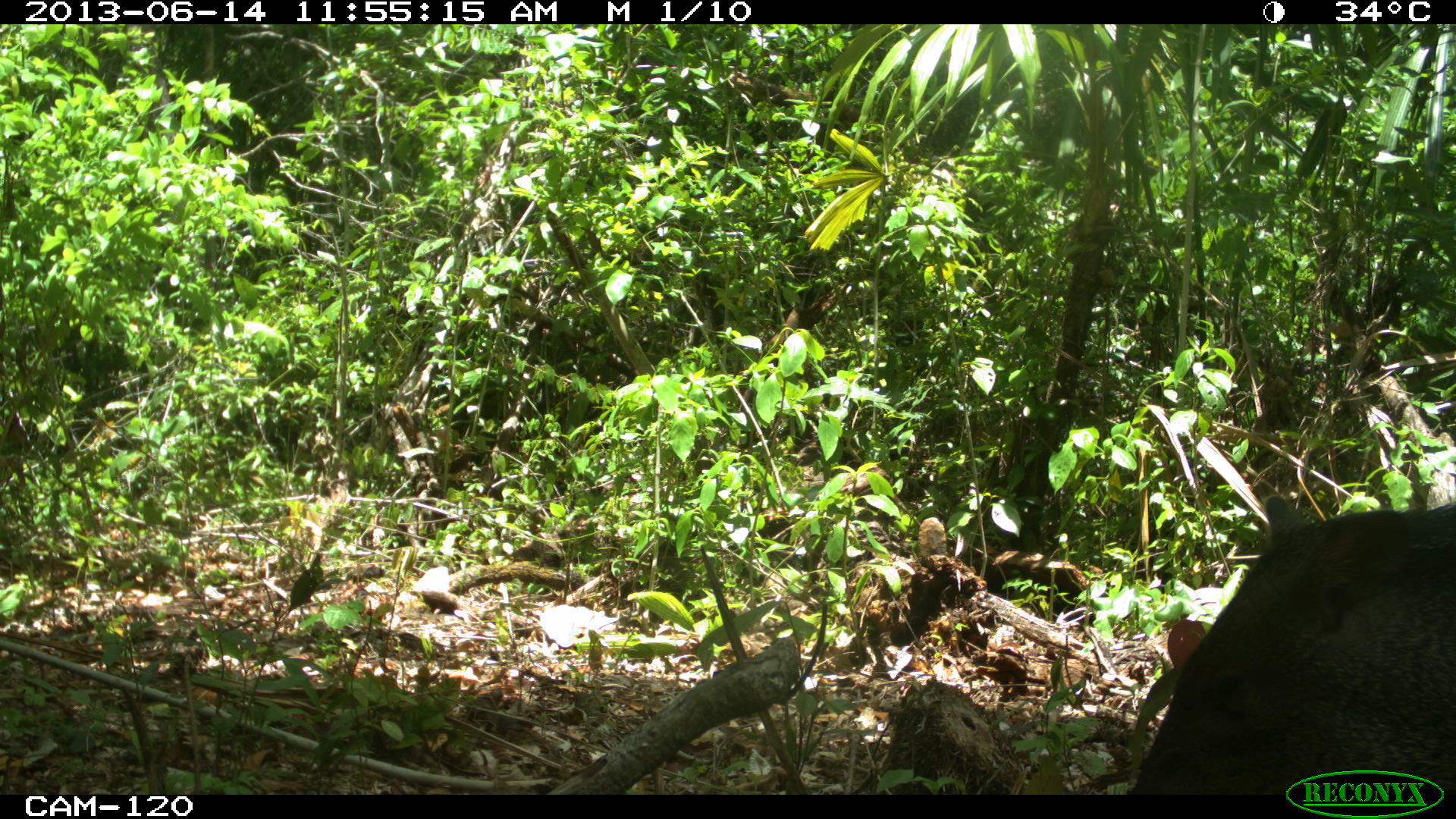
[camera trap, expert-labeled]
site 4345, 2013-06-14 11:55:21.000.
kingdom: Animalia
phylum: Chordata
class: Mammalia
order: Artiodactyla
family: Tayassuidae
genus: Pecari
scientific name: Pecari tajacu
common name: collared peccary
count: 3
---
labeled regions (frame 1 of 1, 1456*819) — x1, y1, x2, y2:
pecari tajacu: 1128, 493, 1456, 796